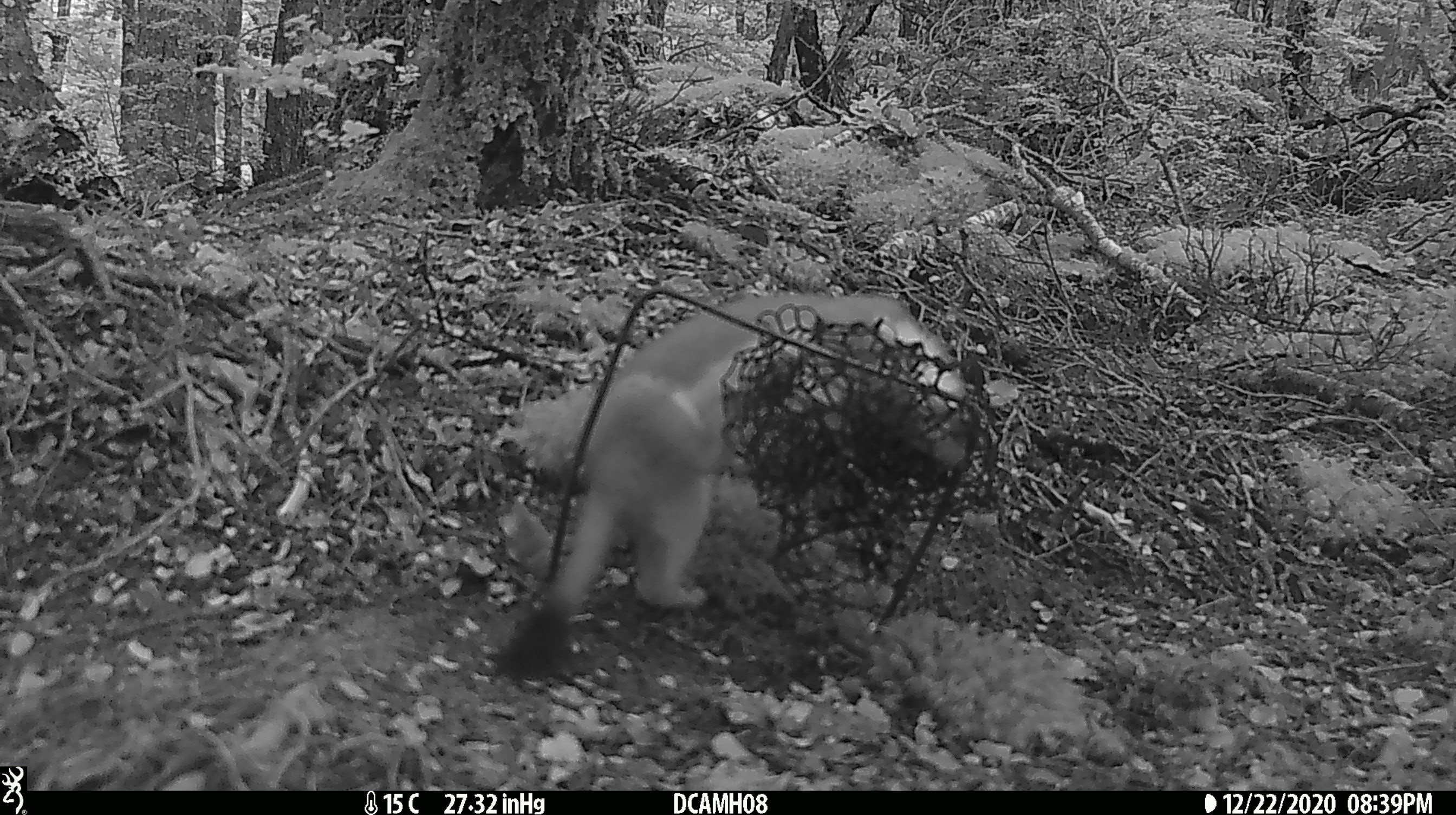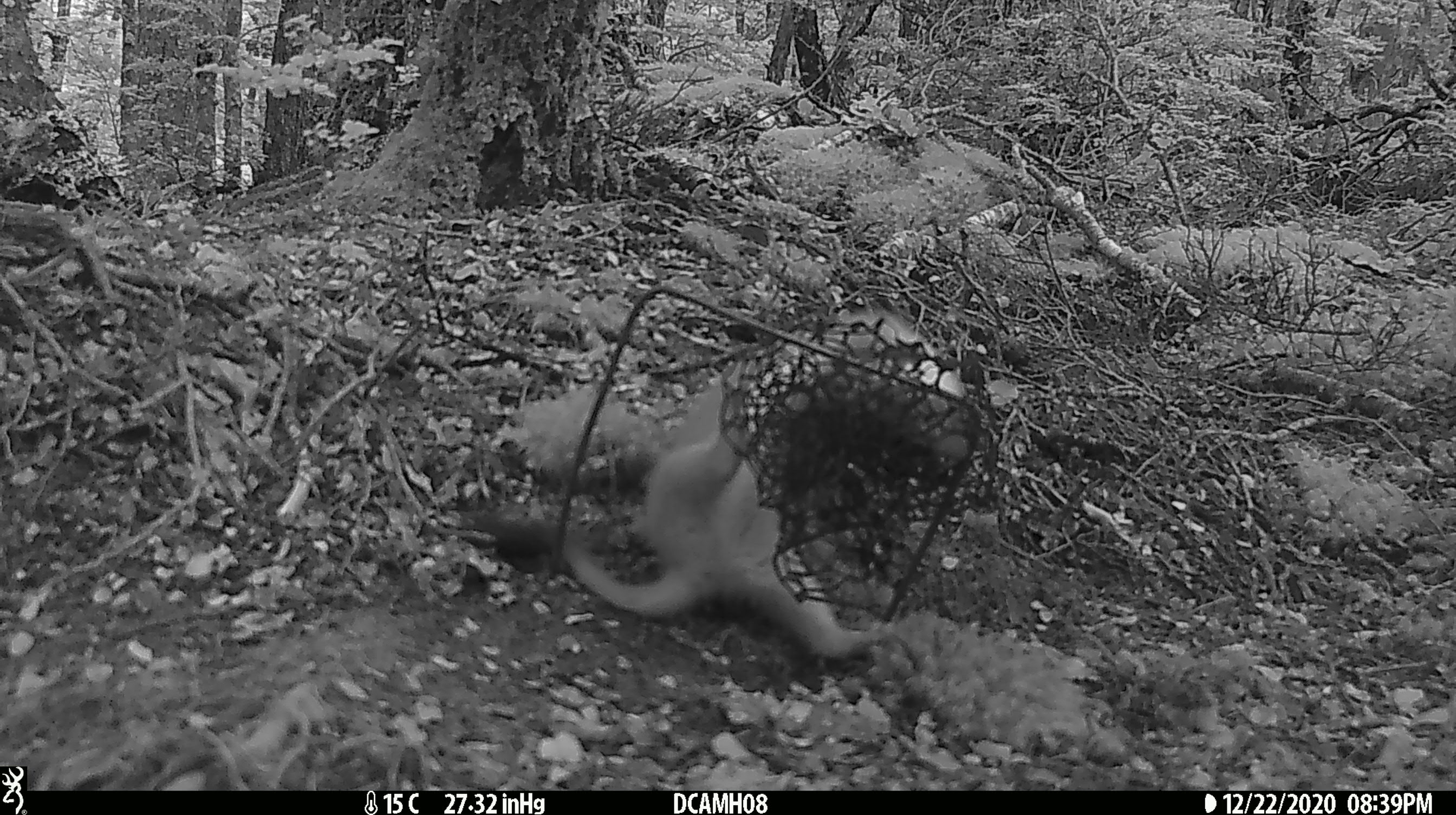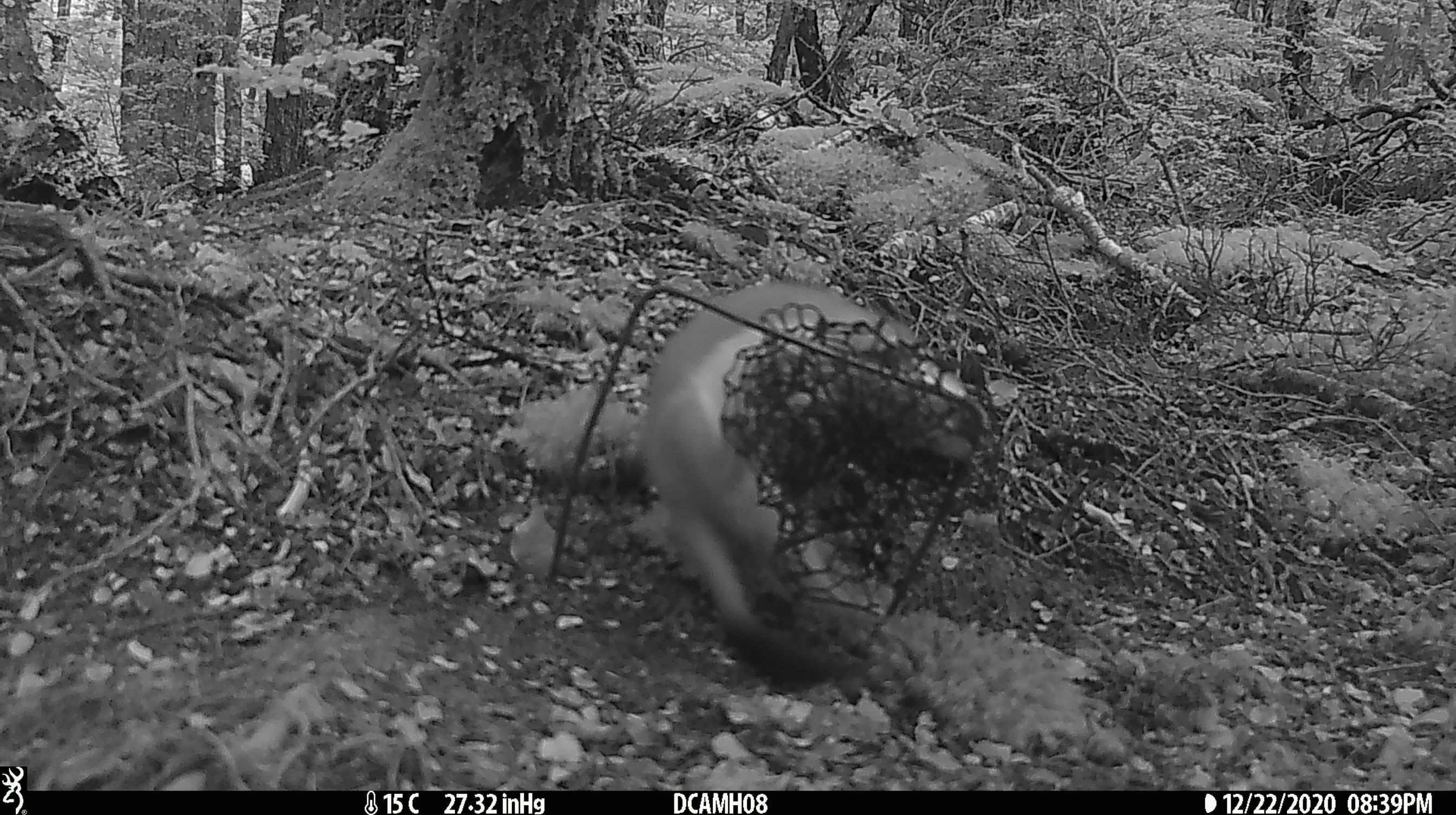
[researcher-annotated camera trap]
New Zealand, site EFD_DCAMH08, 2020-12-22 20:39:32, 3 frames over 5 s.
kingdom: Animalia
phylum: Chordata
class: Mammalia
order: Carnivora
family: Mustelidae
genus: Mustela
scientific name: Mustela erminea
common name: stoat